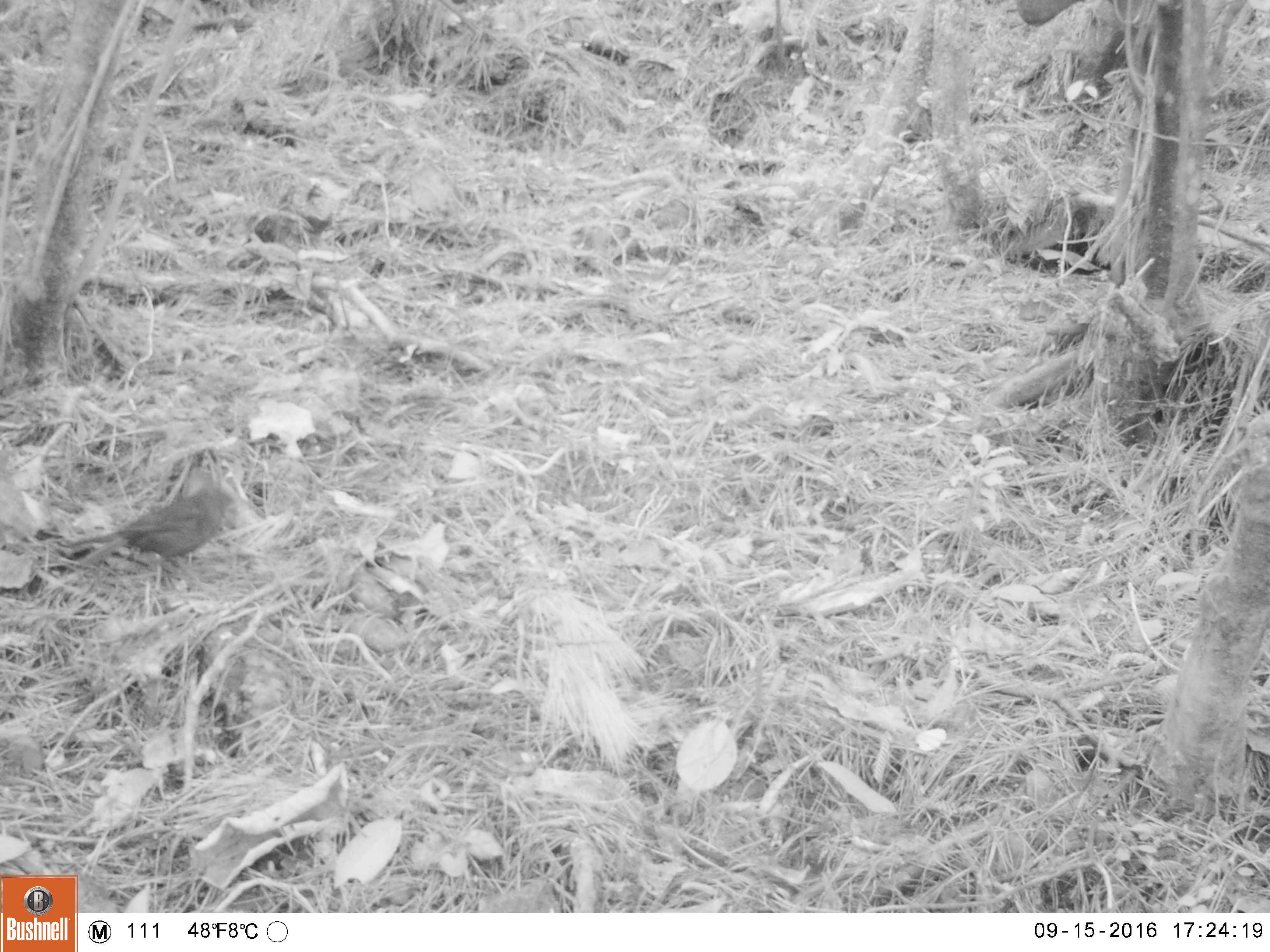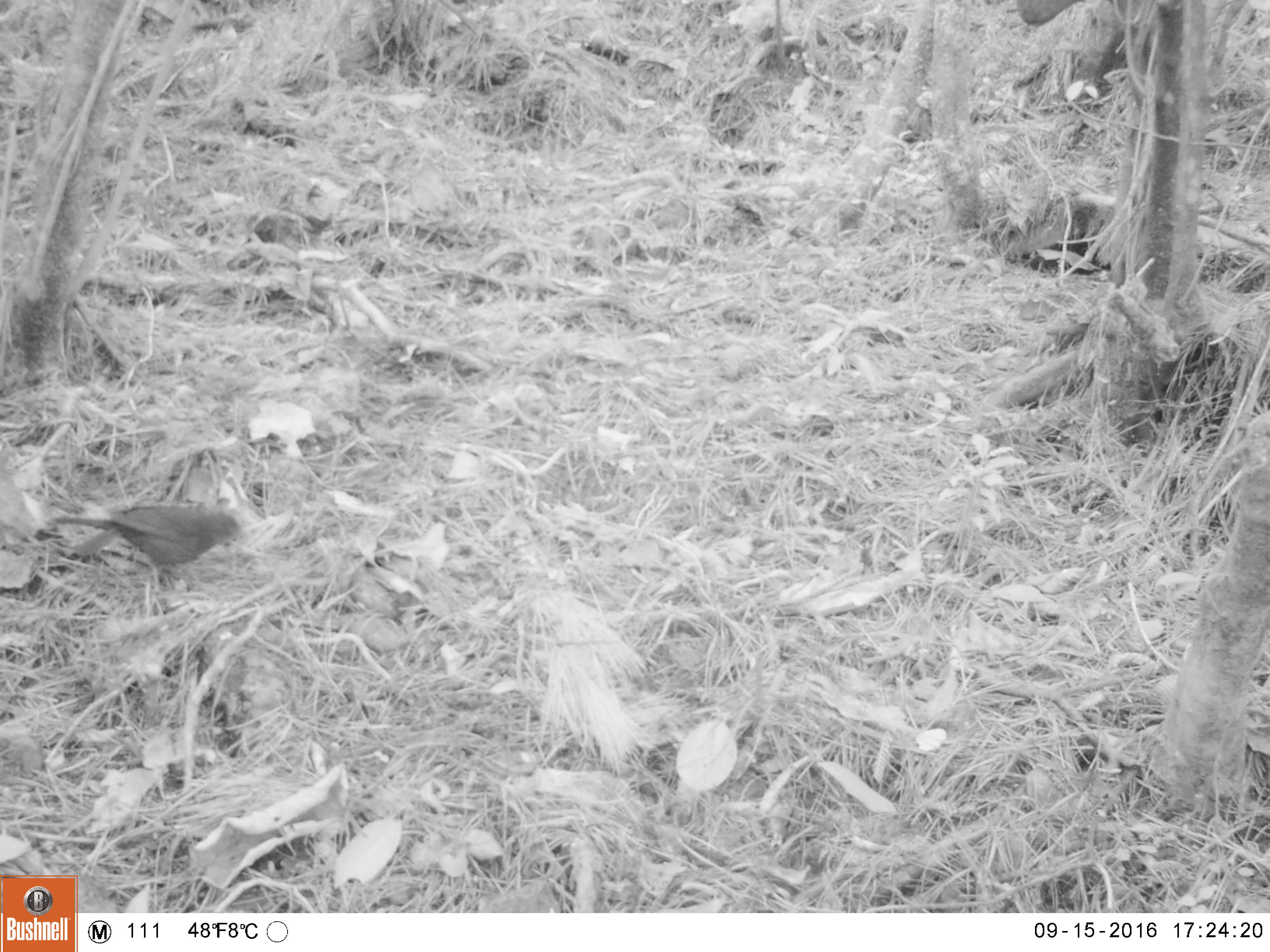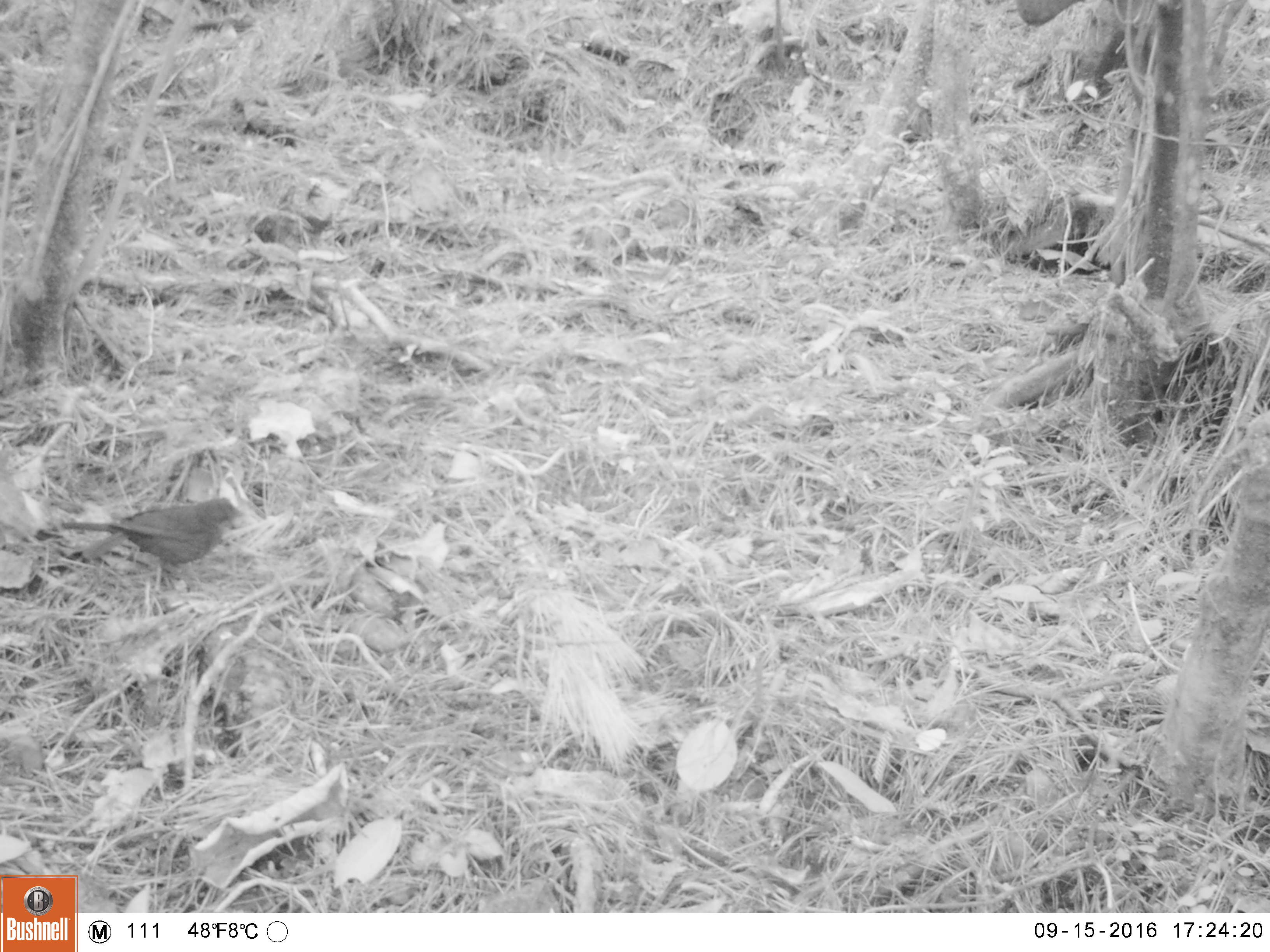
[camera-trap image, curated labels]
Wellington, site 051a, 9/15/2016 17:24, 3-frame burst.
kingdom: Animalia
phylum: Chordata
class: Aves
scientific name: Aves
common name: bird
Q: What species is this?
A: Bird (Aves).